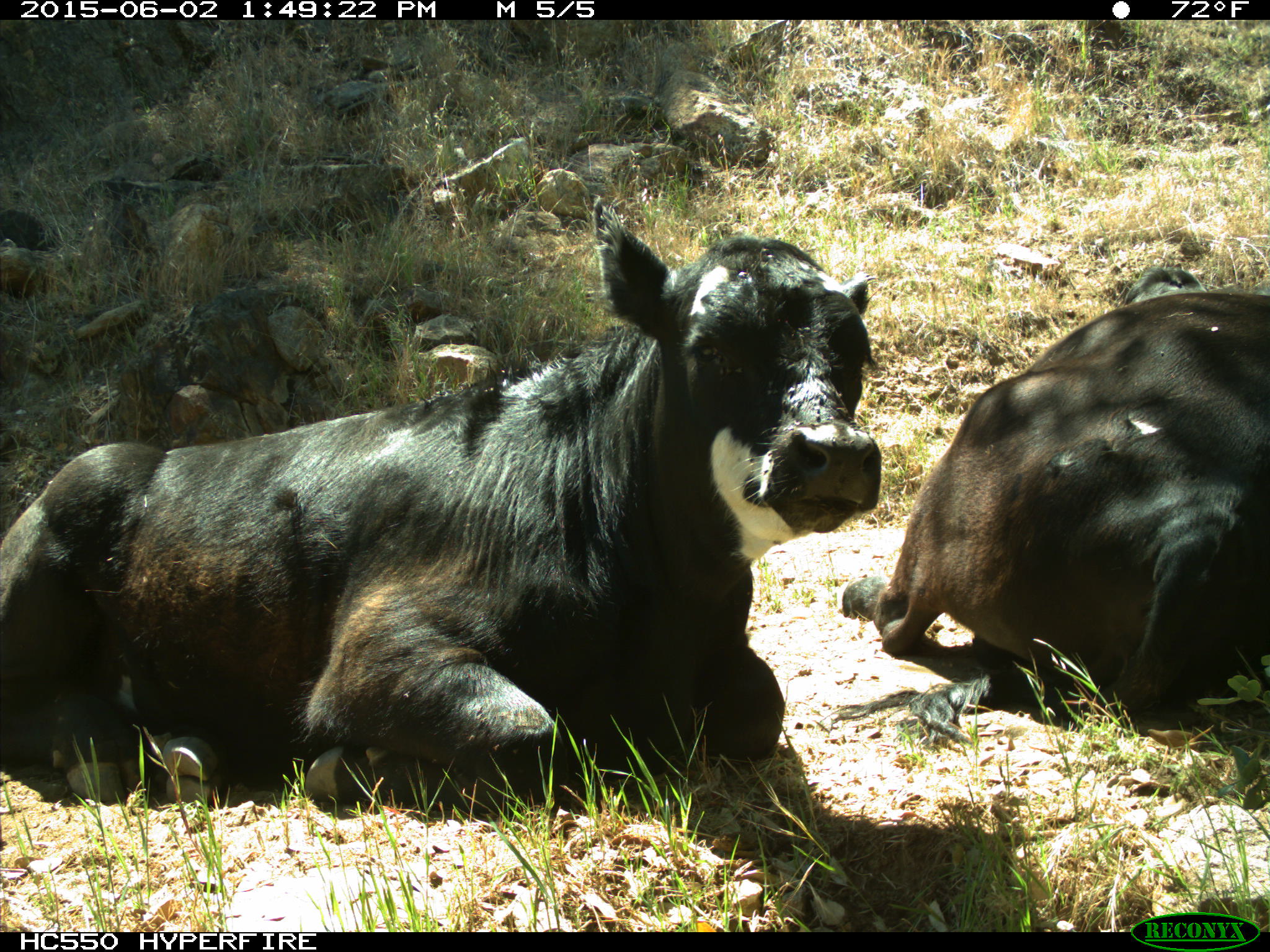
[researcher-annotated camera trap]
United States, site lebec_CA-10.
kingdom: Animalia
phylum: Chordata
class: Mammalia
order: Artiodactyla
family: Bovidae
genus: Bos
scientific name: Bos taurus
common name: domestic cow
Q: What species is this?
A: Bos taurus (domestic cow).